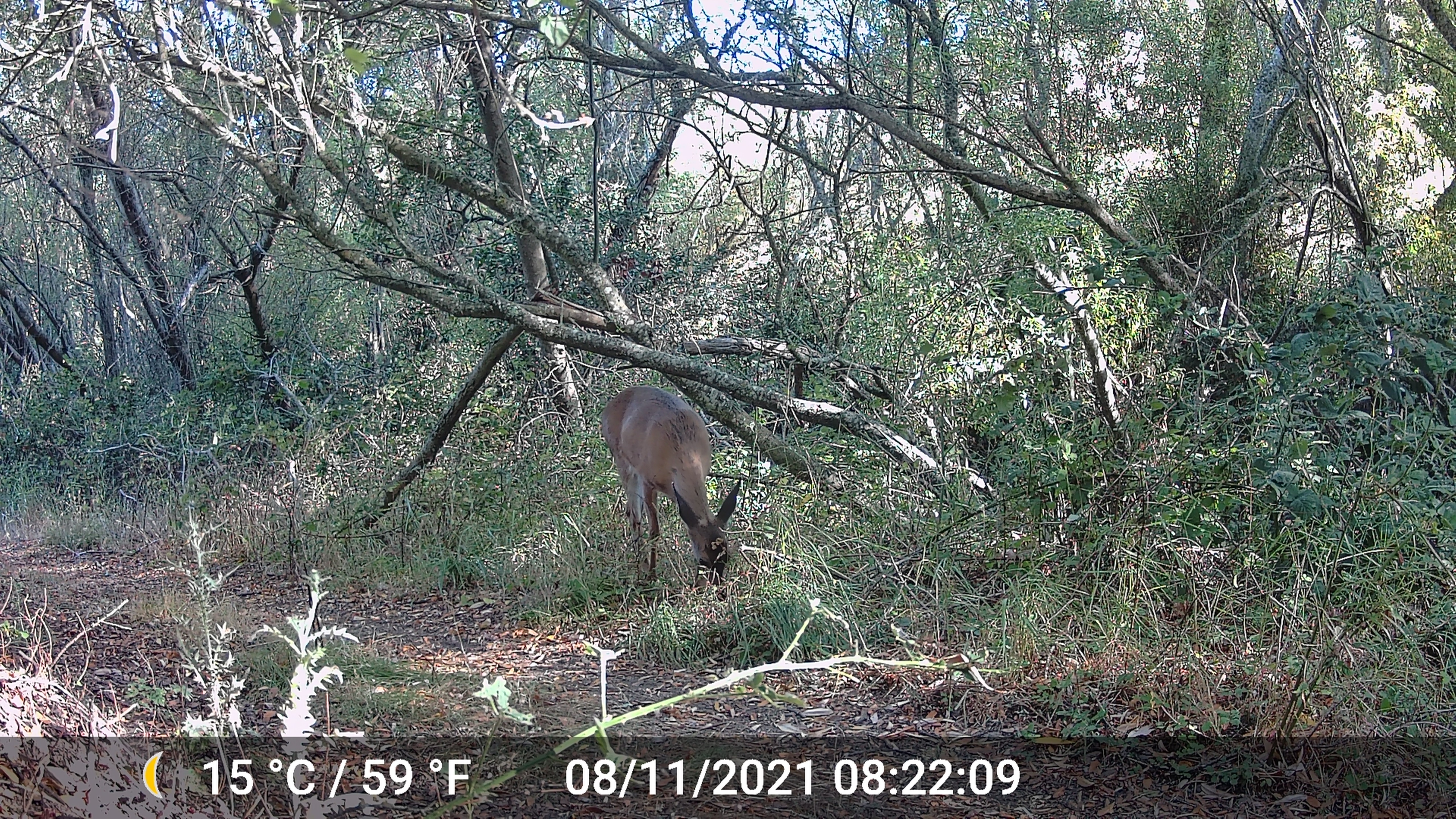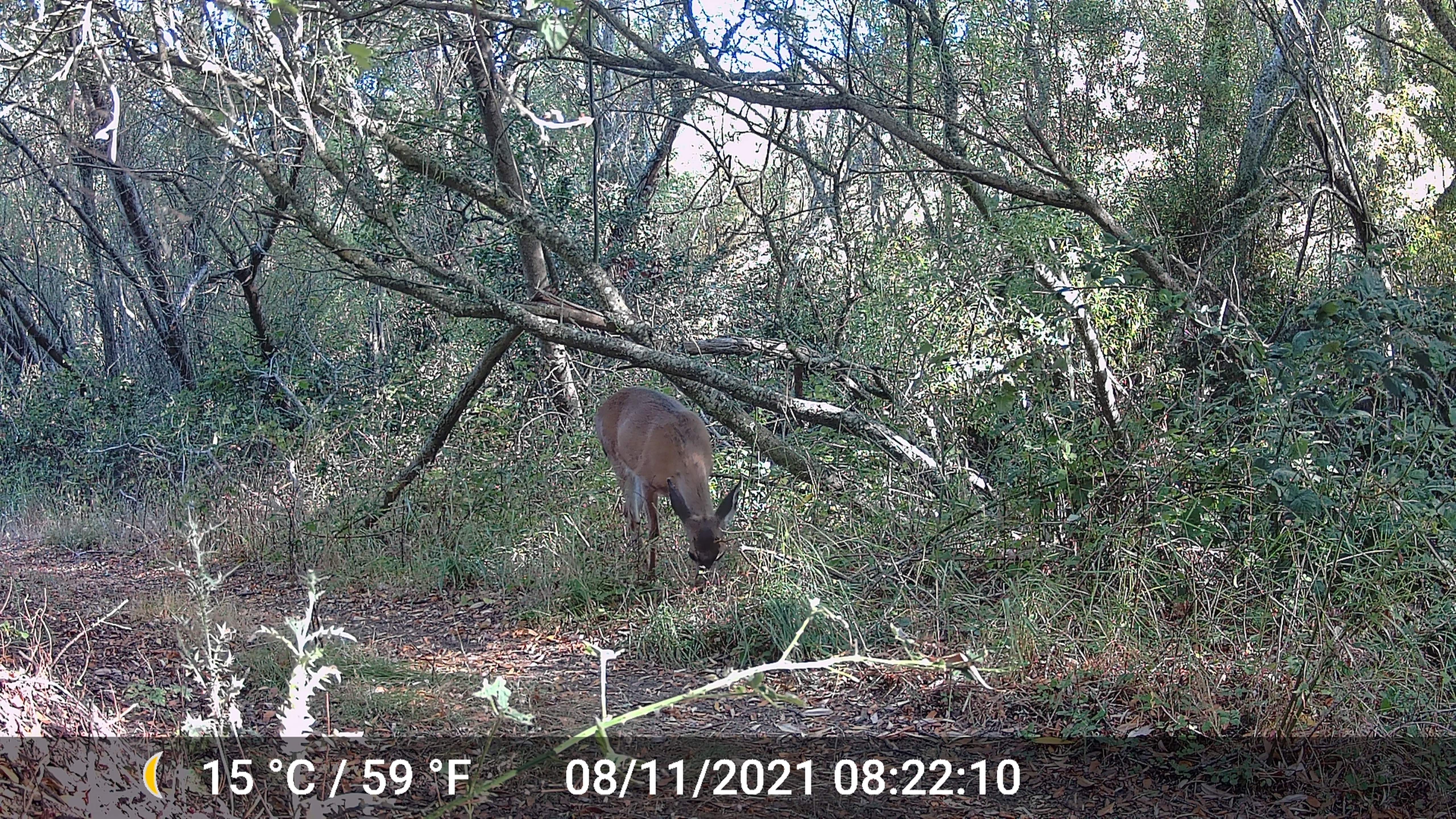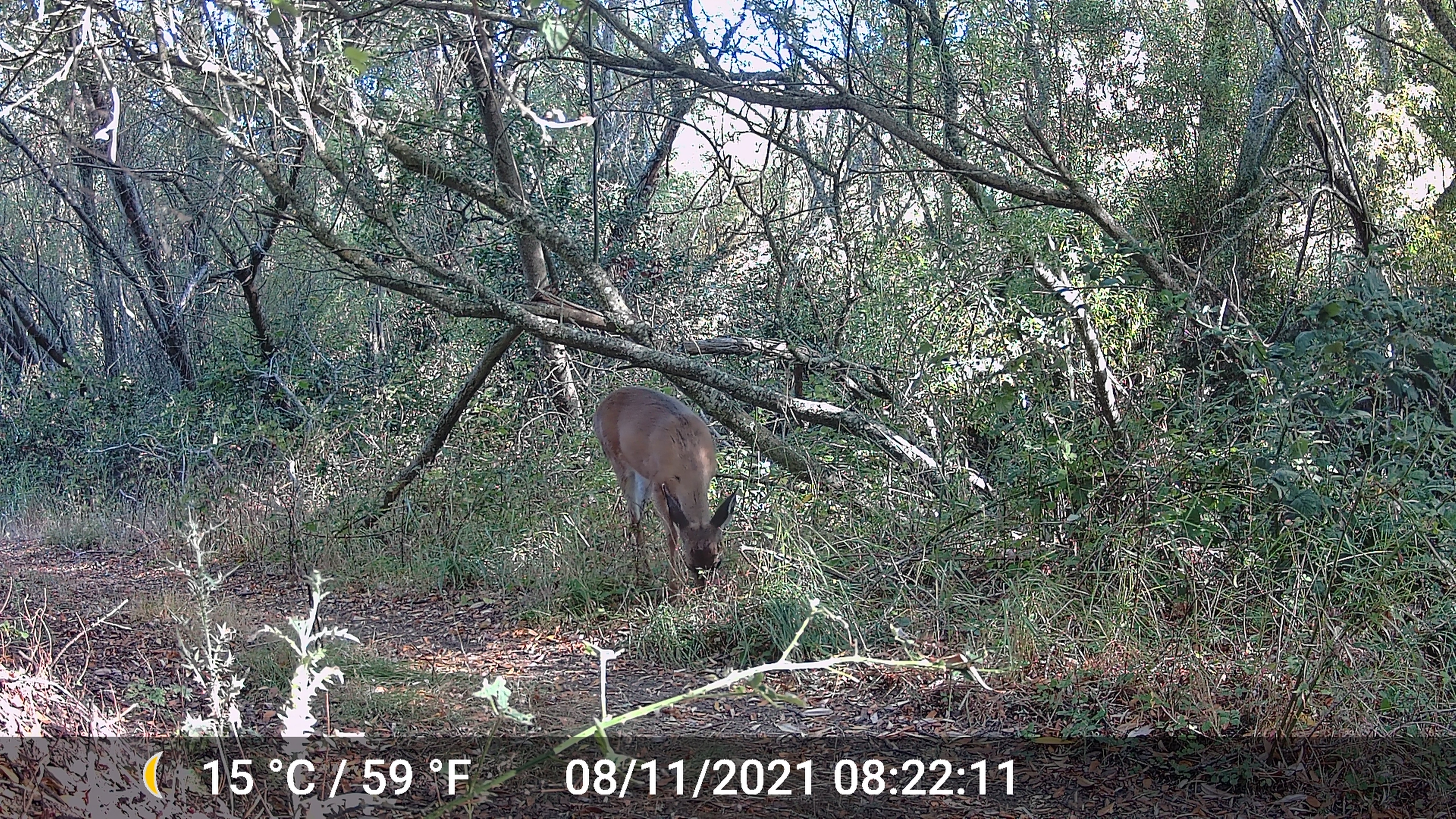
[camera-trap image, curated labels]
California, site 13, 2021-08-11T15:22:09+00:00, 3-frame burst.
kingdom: Animalia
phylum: Chordata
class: Mammalia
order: Artiodactyla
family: Cervidae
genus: Odocoileus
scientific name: Odocoileus hemionus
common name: mule deer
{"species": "mule deer (Odocoileus hemionus)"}